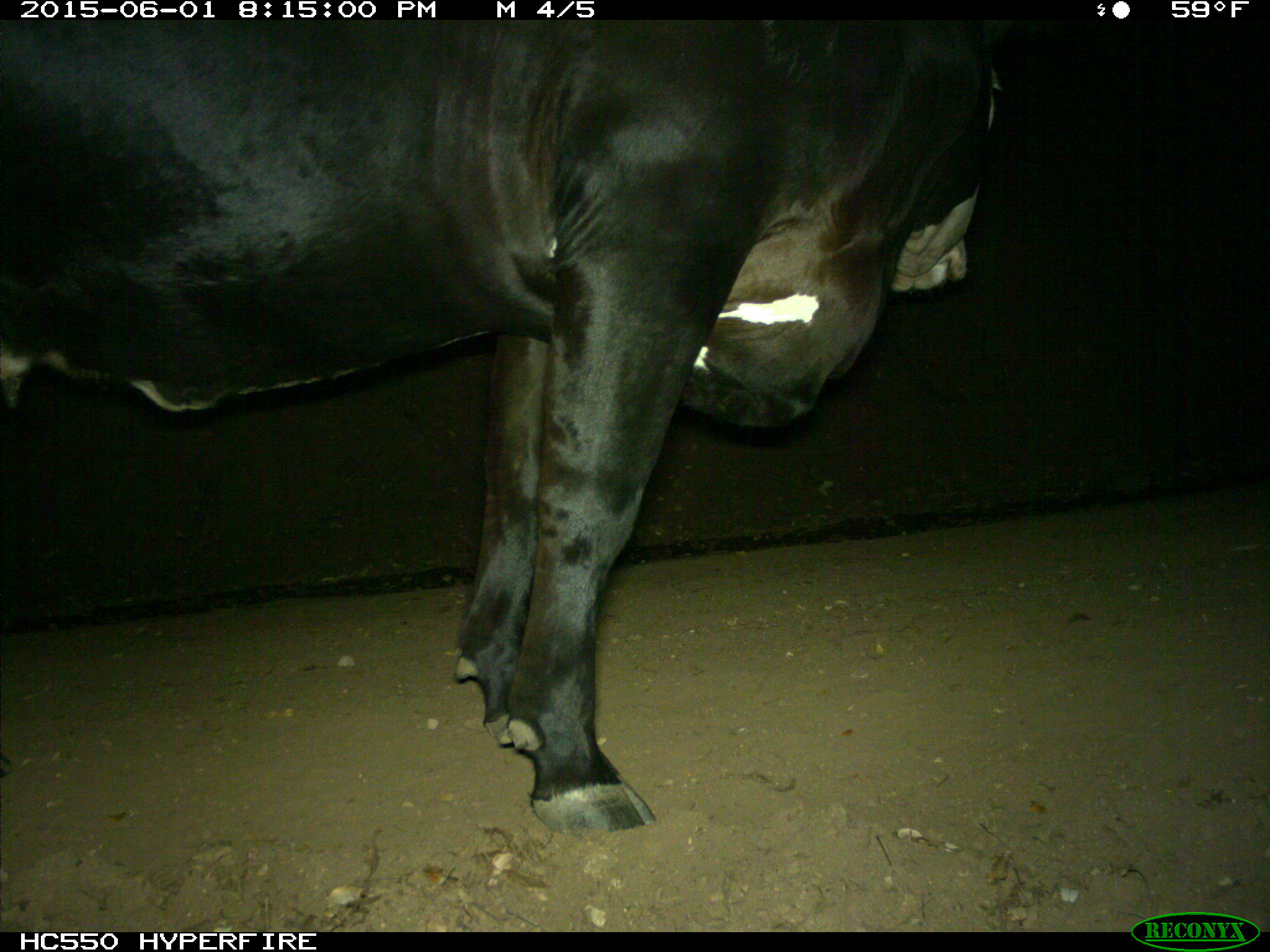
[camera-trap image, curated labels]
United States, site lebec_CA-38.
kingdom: Animalia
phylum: Chordata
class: Mammalia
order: Artiodactyla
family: Bovidae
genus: Bos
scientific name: Bos taurus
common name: domestic cow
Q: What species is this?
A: Bos taurus (domestic cow).